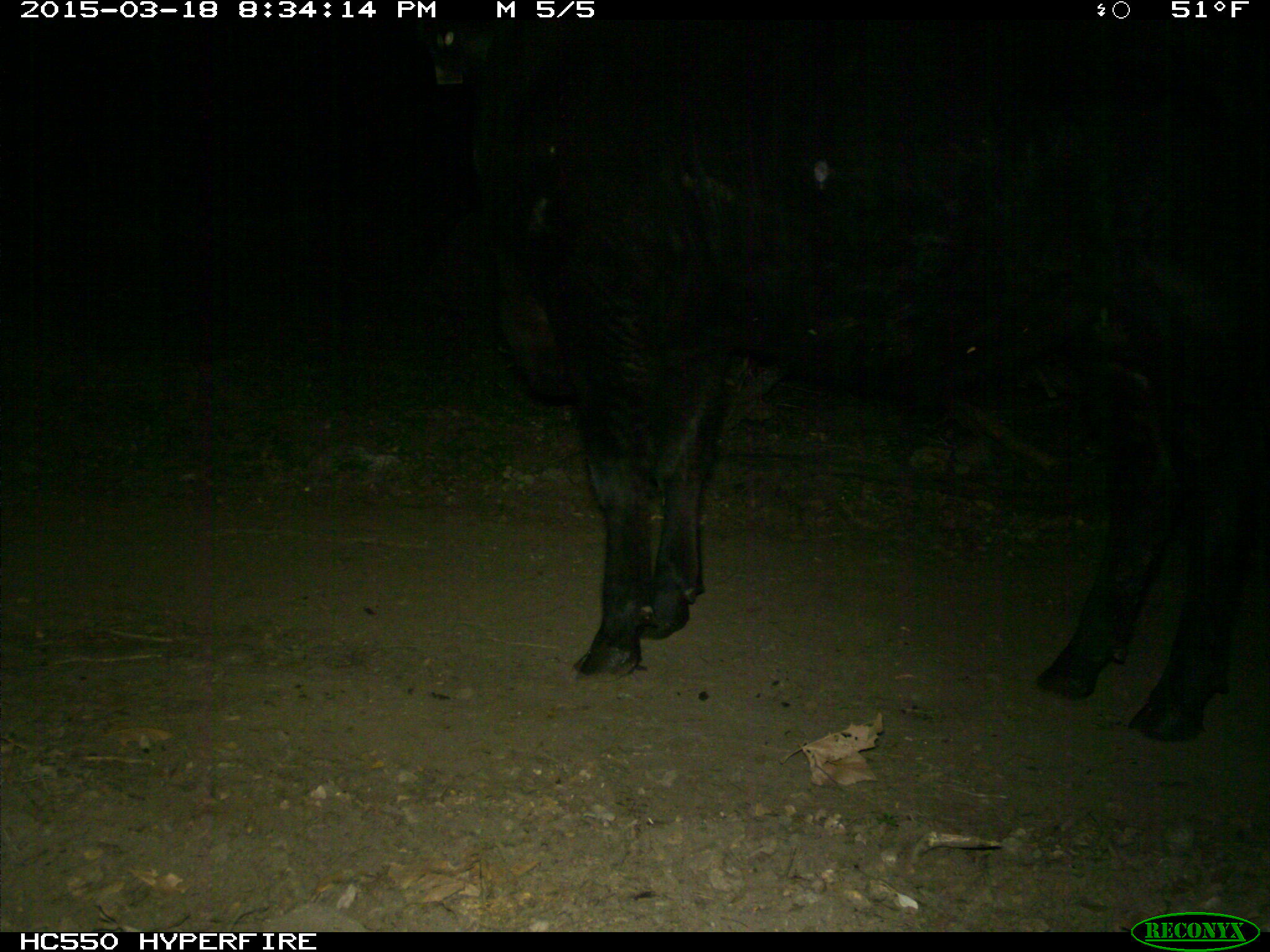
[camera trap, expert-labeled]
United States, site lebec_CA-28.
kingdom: Animalia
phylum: Chordata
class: Mammalia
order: Artiodactyla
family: Bovidae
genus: Bos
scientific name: Bos taurus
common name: domestic cow